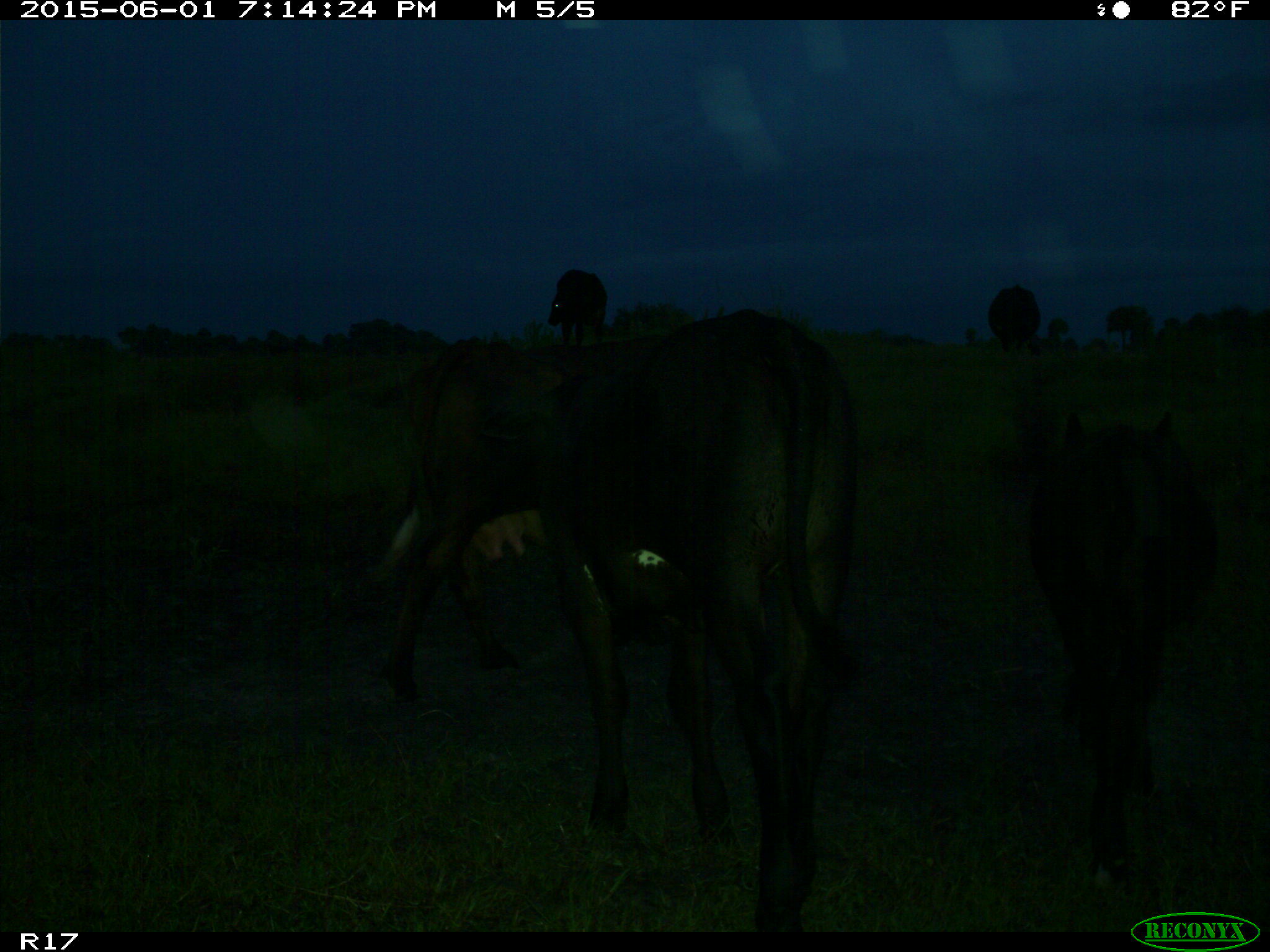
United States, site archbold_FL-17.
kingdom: Animalia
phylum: Chordata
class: Mammalia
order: Artiodactyla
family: Bovidae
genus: Bos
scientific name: Bos taurus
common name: domestic cow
Bos taurus (domestic cow).